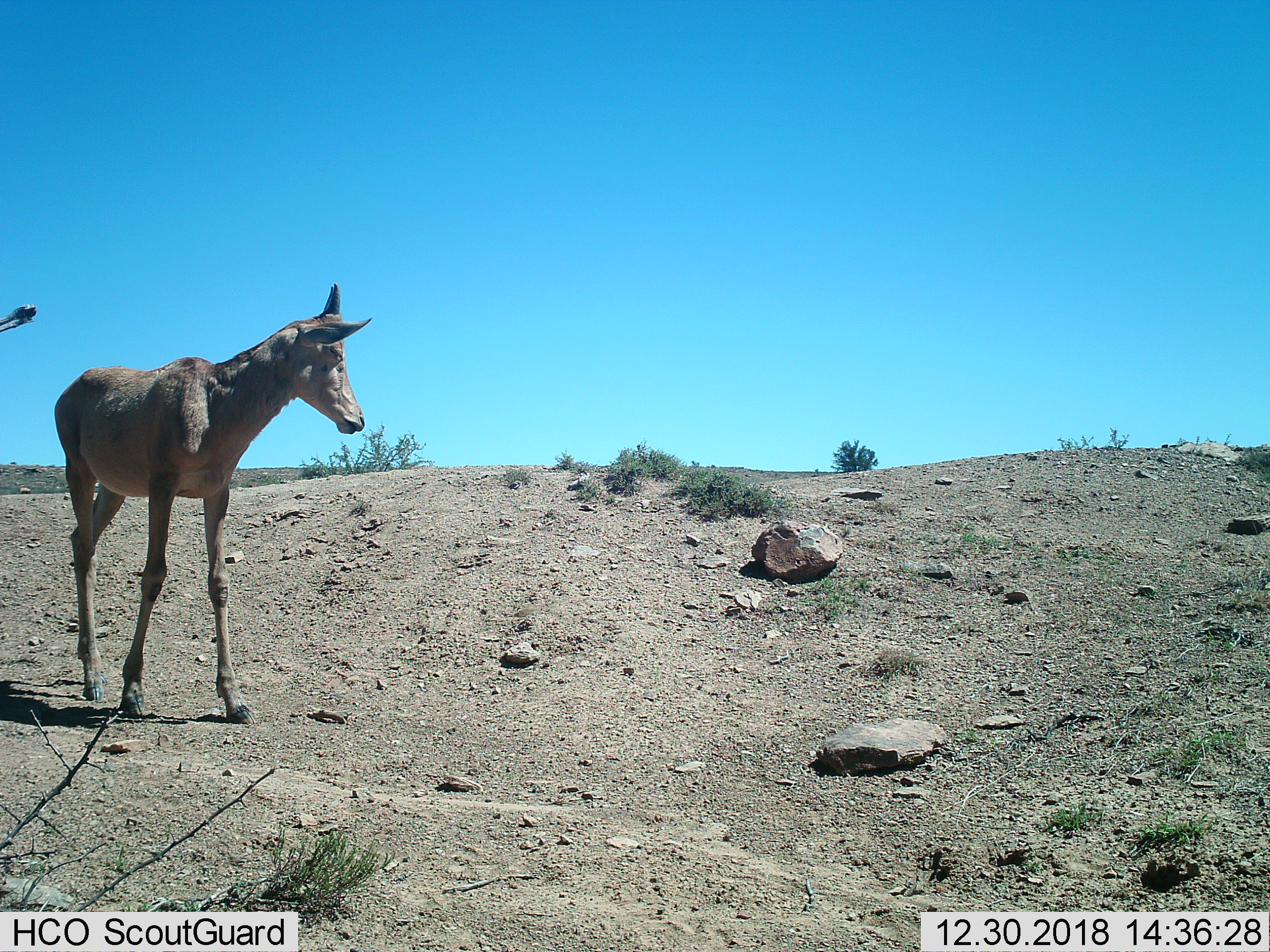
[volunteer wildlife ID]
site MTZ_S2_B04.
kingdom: Animalia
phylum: Chordata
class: Mammalia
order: Artiodactyla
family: Bovidae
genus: Alcelaphus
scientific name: Alcelaphus buselaphus caama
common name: red hartebeest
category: hartebeestred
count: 1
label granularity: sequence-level